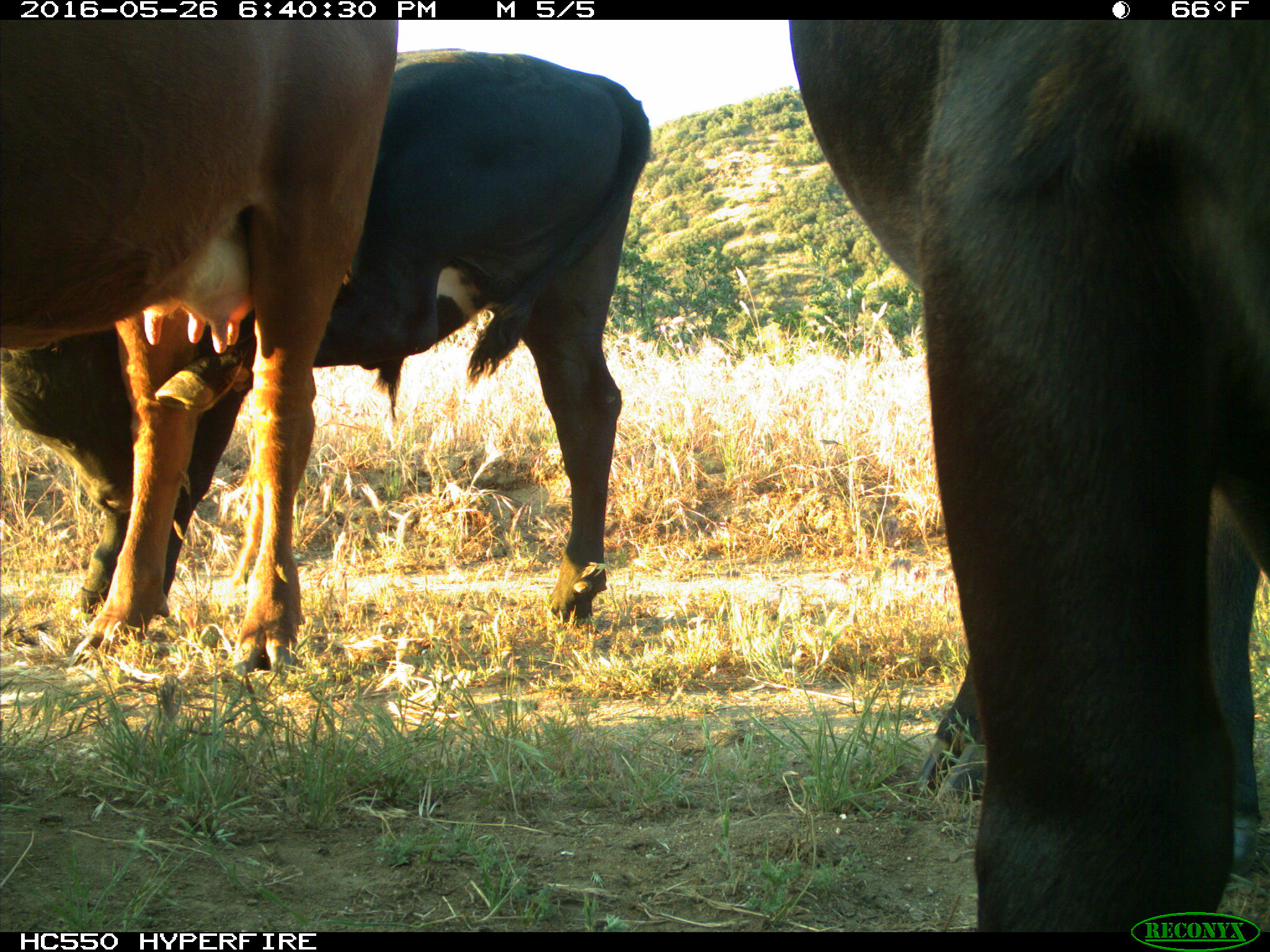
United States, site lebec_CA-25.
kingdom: Animalia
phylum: Chordata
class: Mammalia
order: Artiodactyla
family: Bovidae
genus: Bos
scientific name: Bos taurus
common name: domestic cow